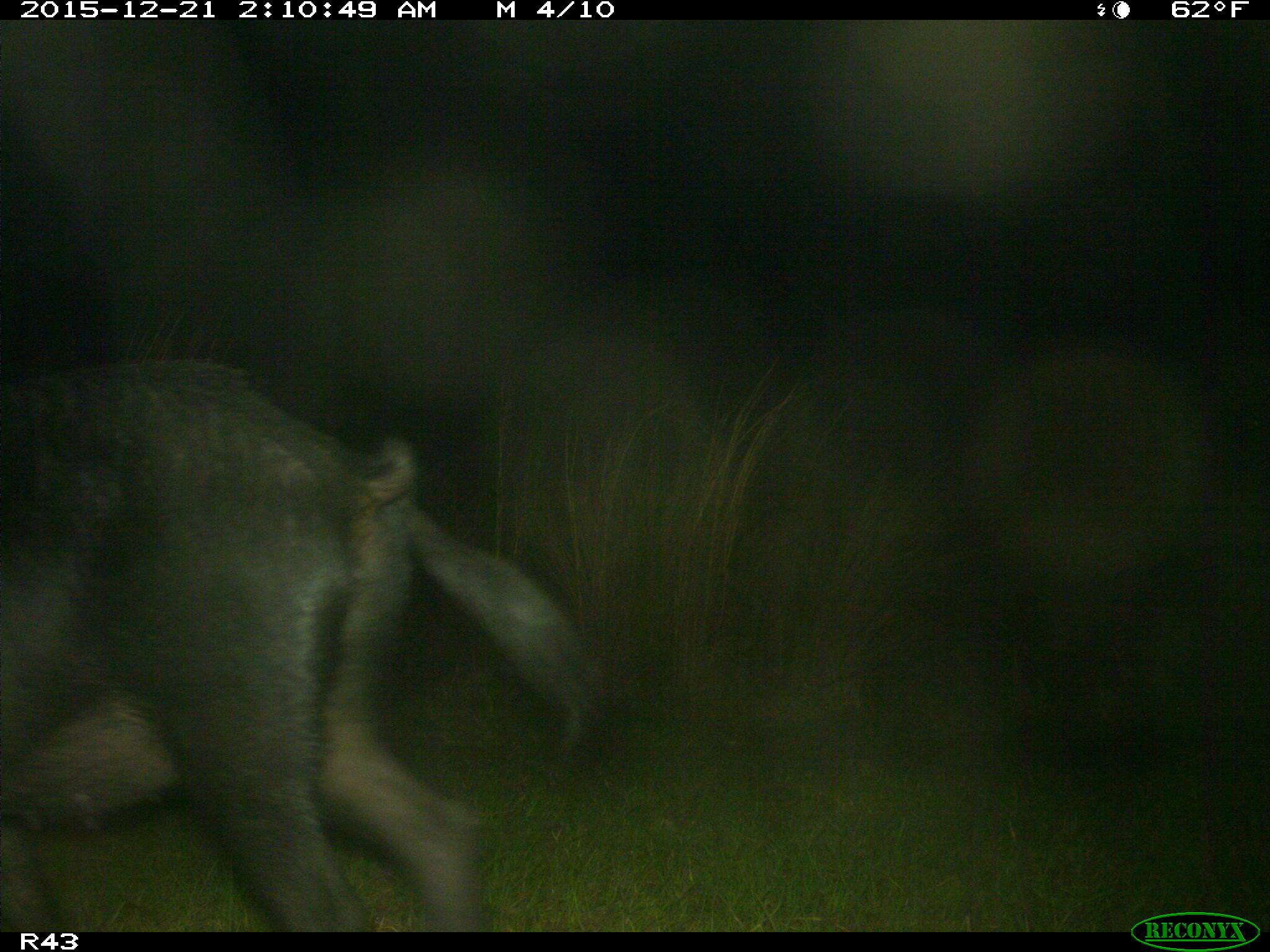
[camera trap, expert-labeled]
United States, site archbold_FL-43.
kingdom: Animalia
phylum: Chordata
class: Mammalia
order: Artiodactyla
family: Suidae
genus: Sus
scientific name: Sus scrofa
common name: wild boar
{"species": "Sus scrofa (wild boar)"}